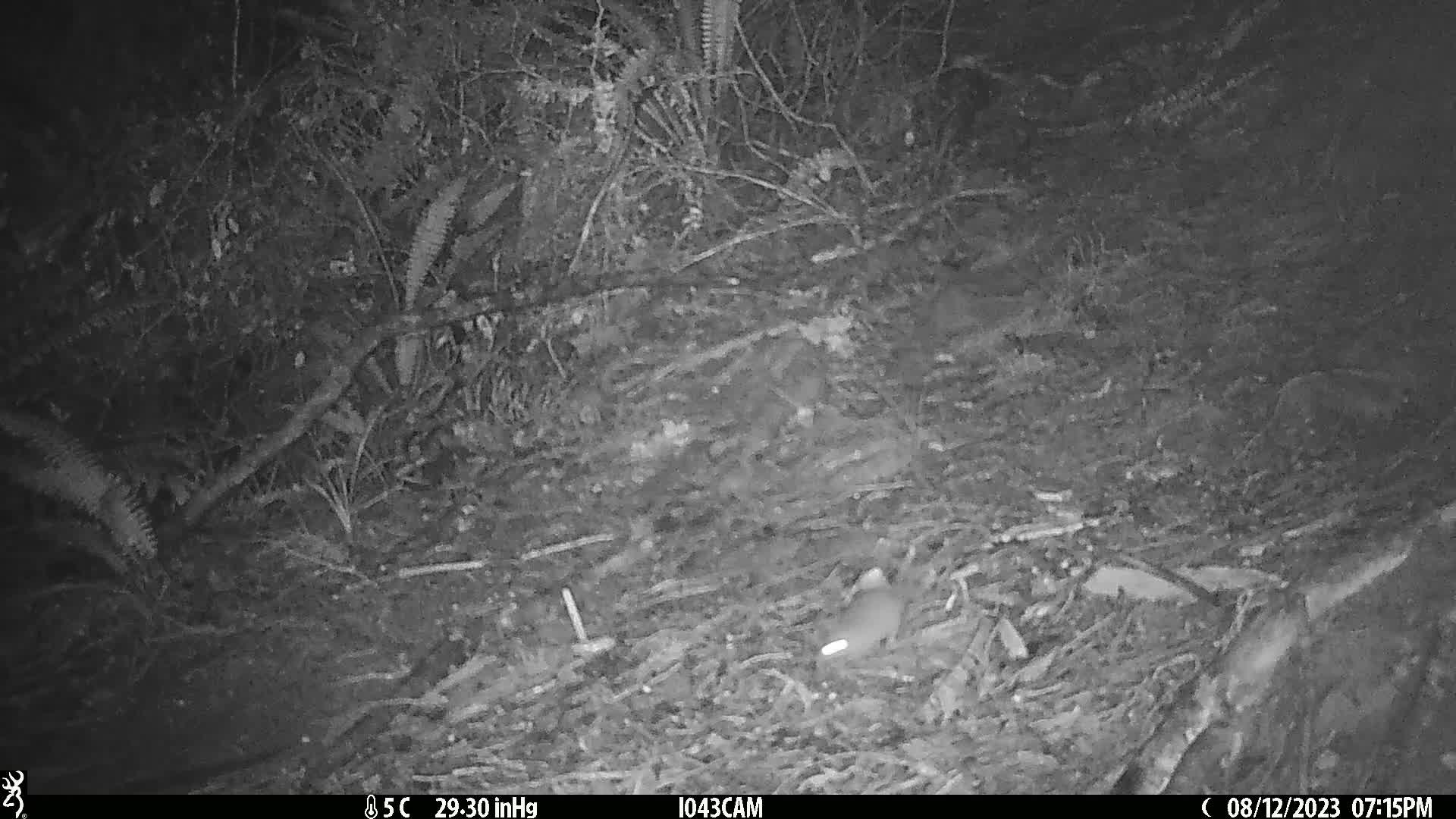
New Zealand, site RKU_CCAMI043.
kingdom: Animalia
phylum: Chordata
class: Mammalia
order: Rodentia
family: Muridae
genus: Rattus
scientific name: Rattus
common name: rat